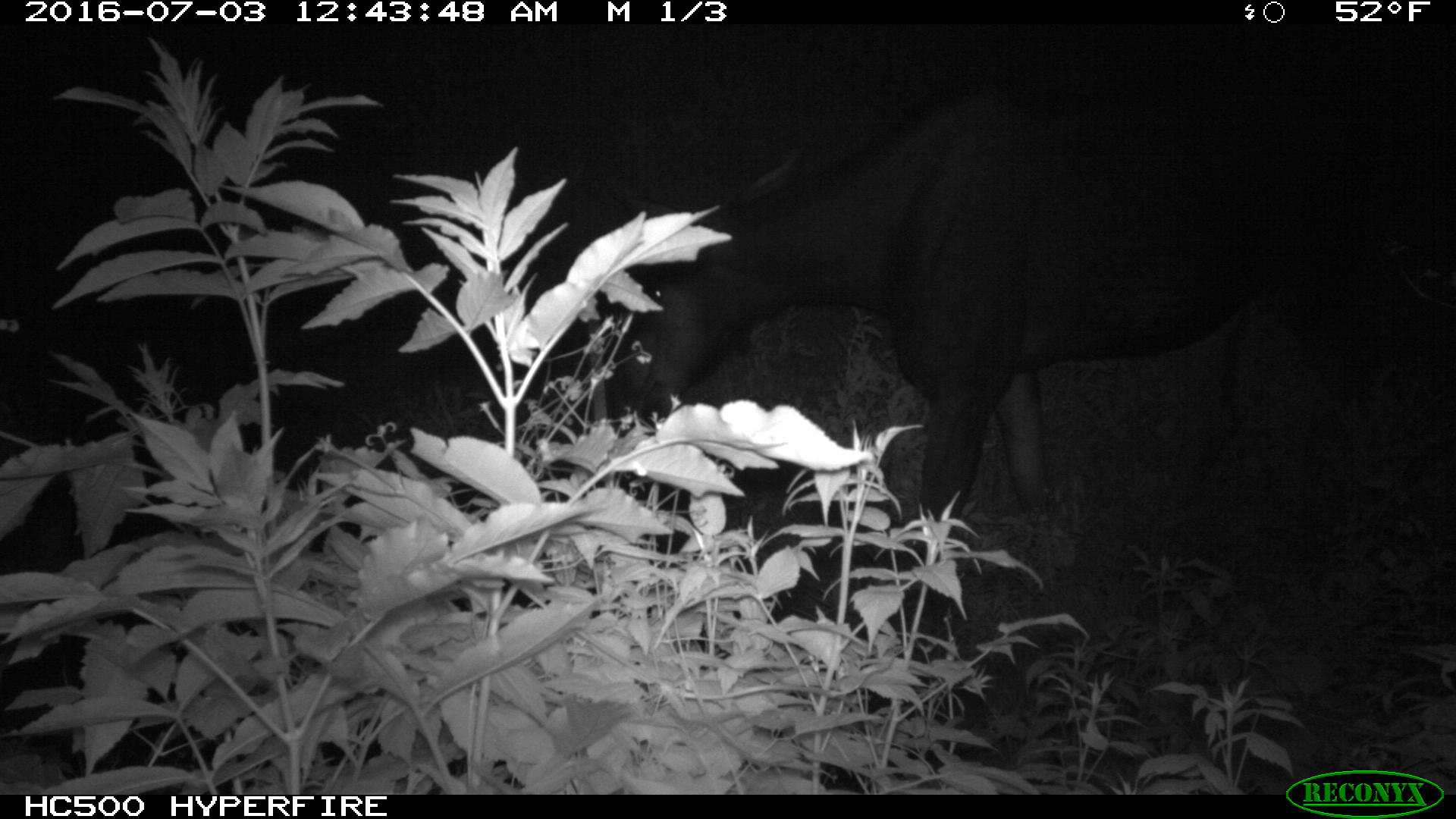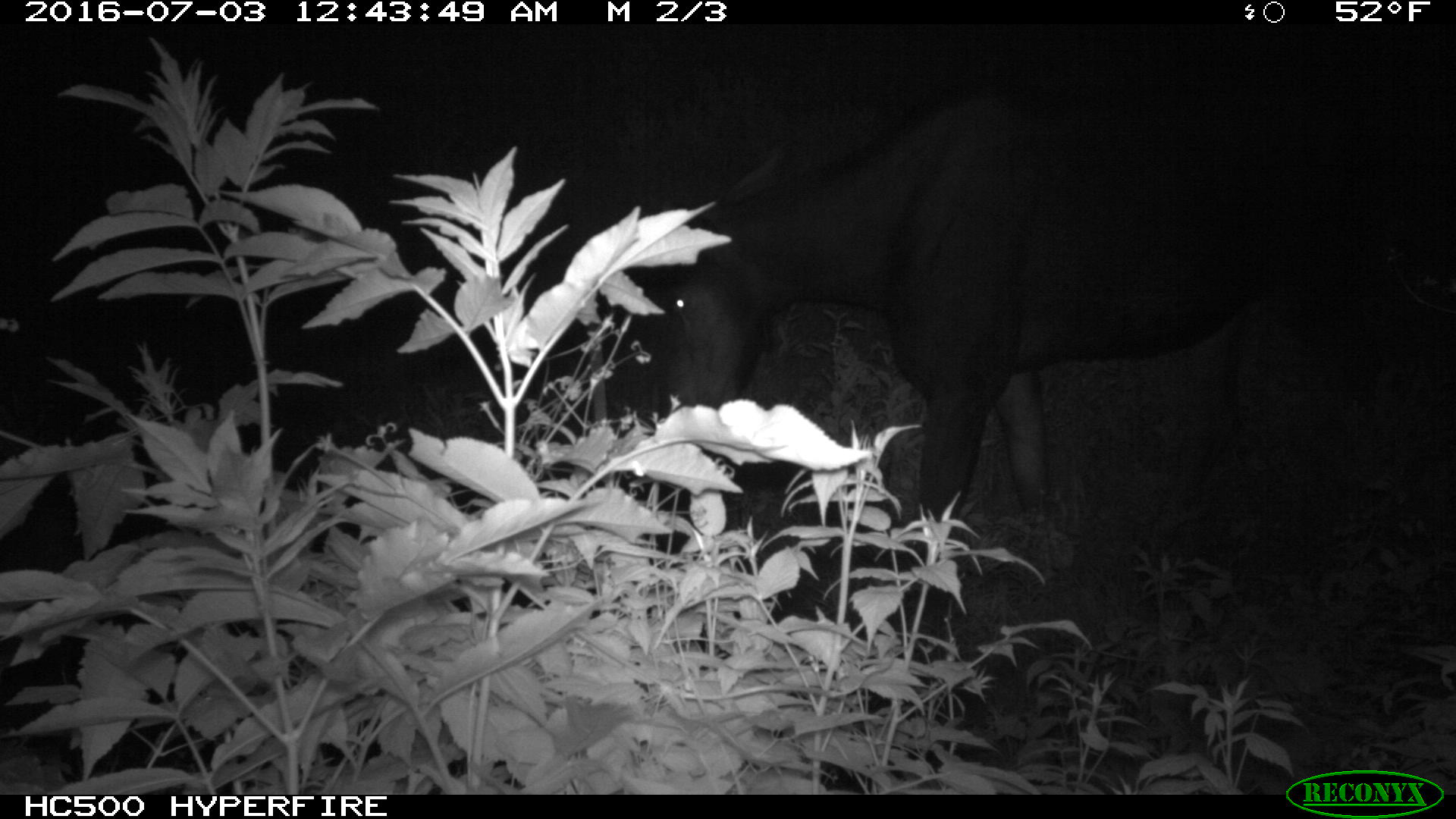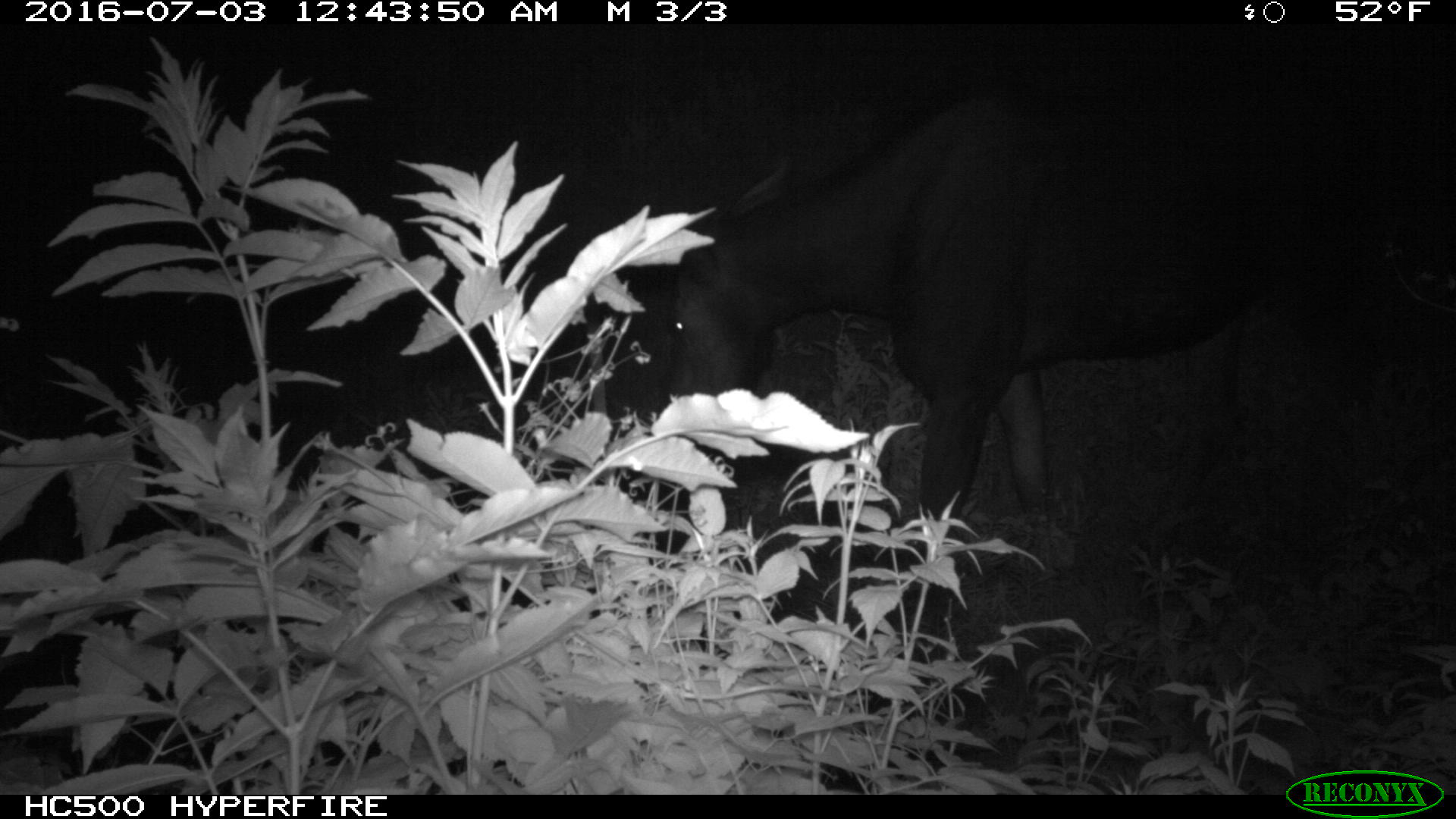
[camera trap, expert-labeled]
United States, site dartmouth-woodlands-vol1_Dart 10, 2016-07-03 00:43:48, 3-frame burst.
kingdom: Animalia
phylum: Chordata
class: Mammalia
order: Artiodactyla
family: Cervidae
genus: Alces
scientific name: Alces alces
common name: moose